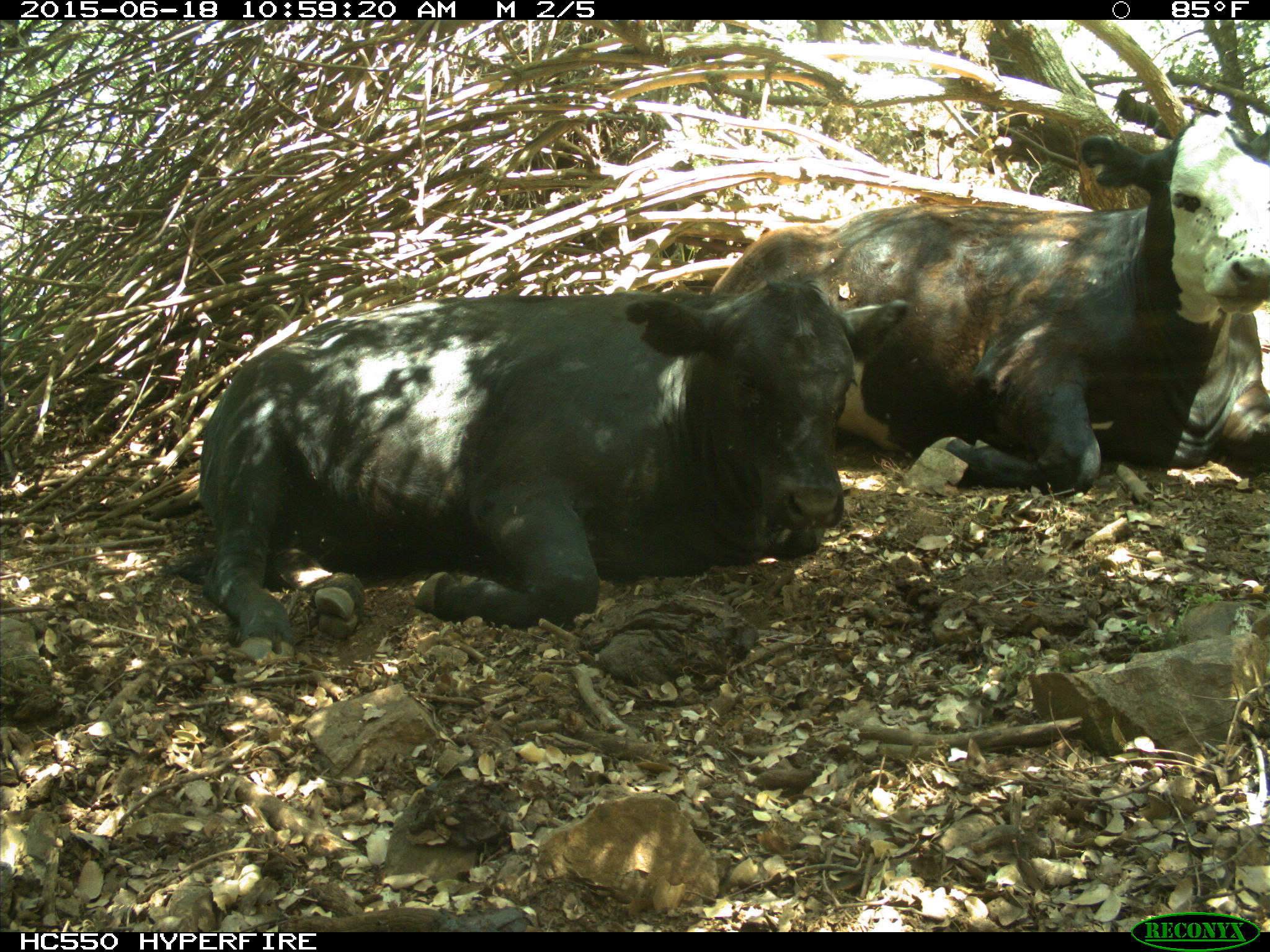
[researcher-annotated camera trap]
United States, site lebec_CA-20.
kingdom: Animalia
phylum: Chordata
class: Mammalia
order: Artiodactyla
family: Bovidae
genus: Bos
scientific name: Bos taurus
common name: domestic cow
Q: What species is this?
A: Bos taurus (domestic cow).